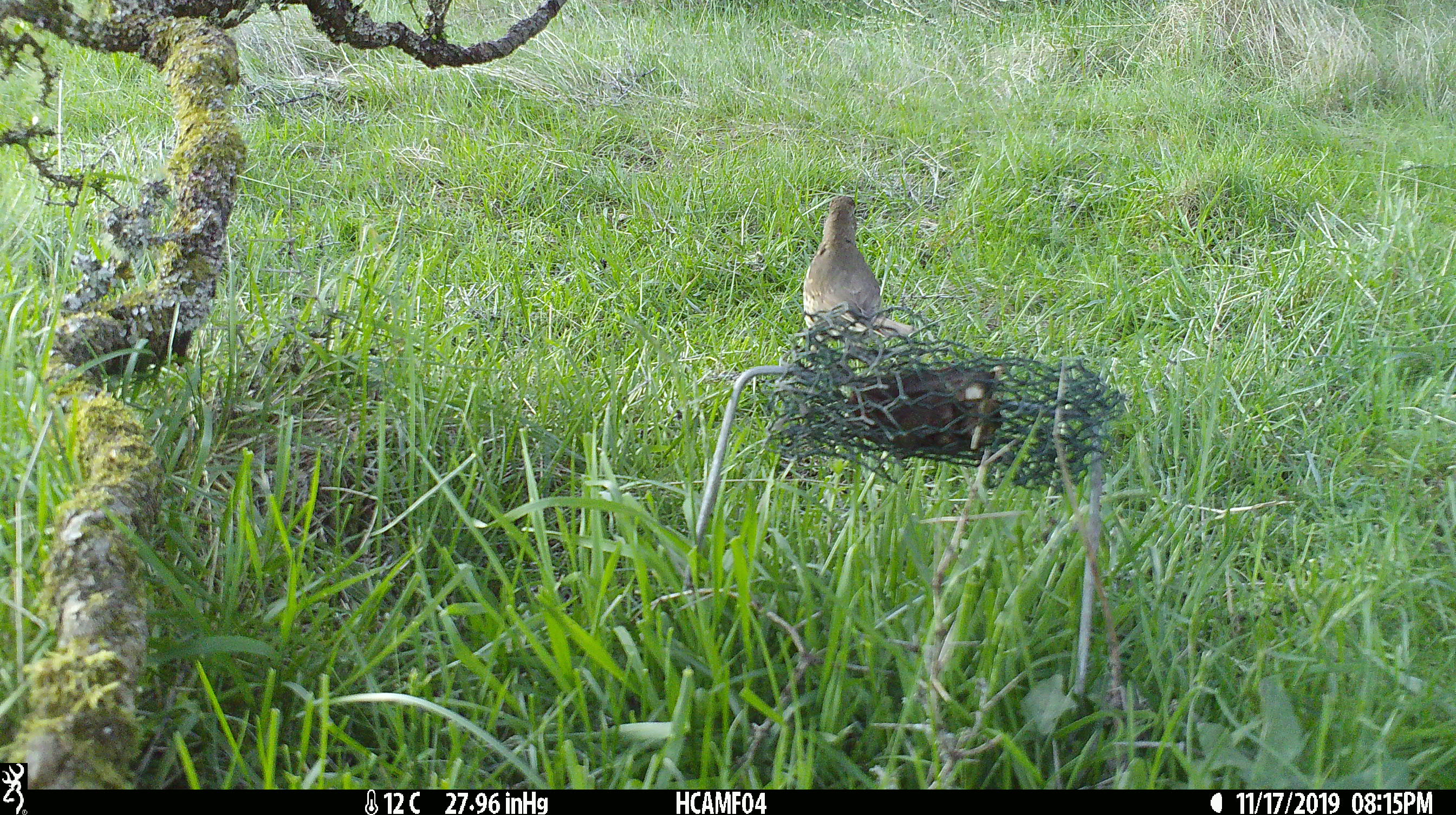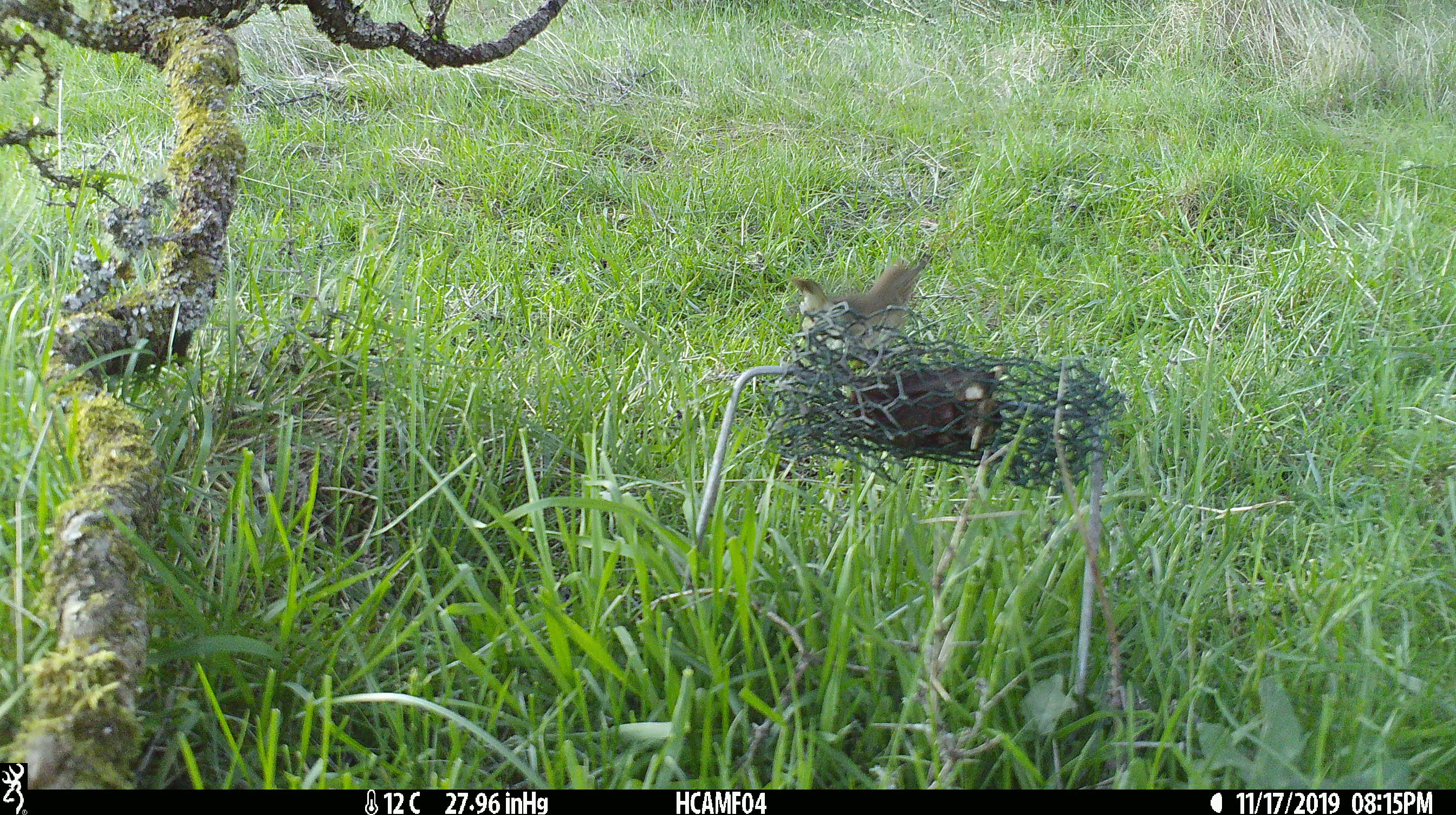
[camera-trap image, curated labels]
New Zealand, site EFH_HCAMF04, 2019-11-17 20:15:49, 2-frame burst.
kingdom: Animalia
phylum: Chordata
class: Aves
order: Passeriformes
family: Sturnidae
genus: Sturnus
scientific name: Sturnus vulgaris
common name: european starling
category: starling